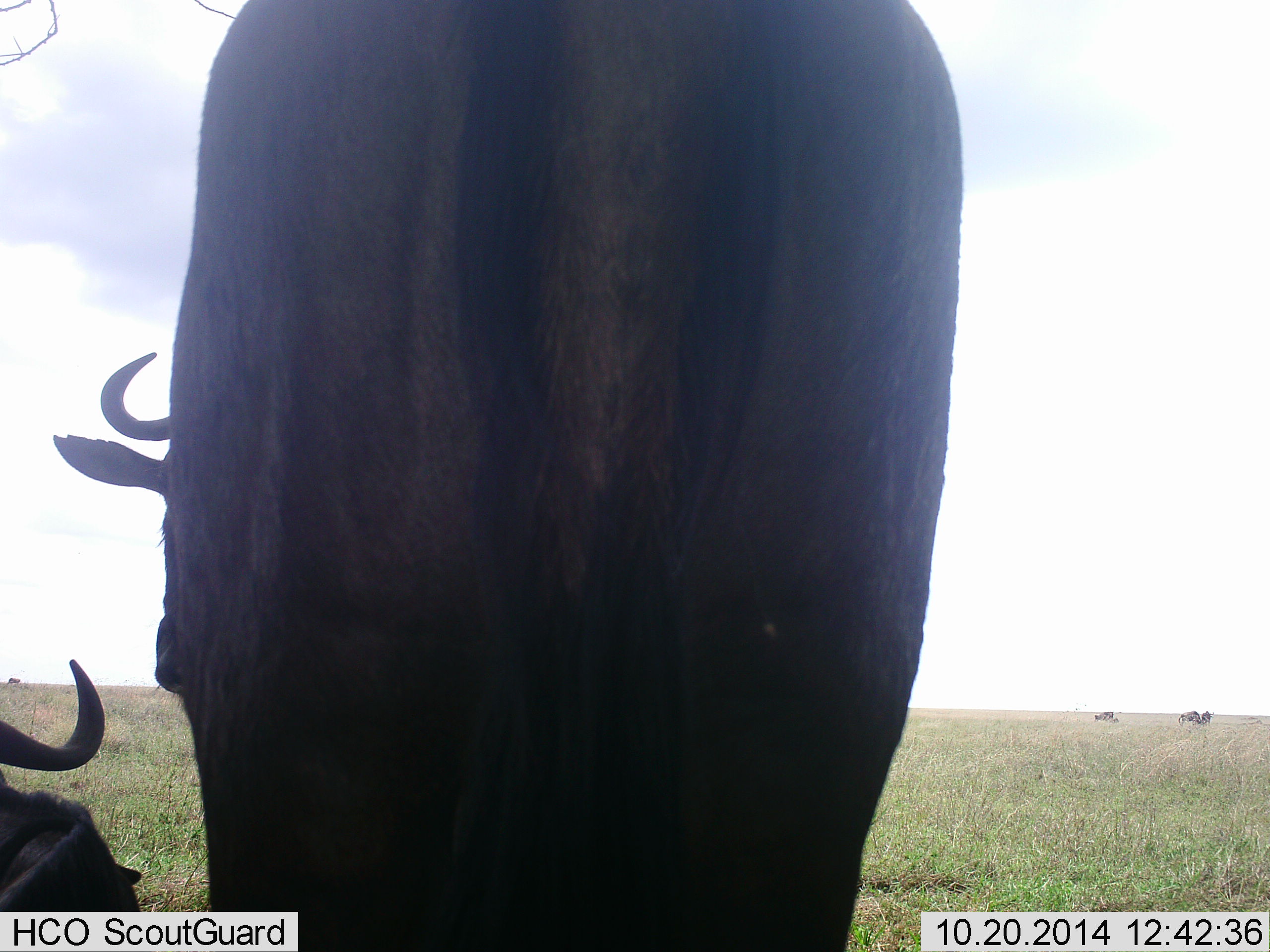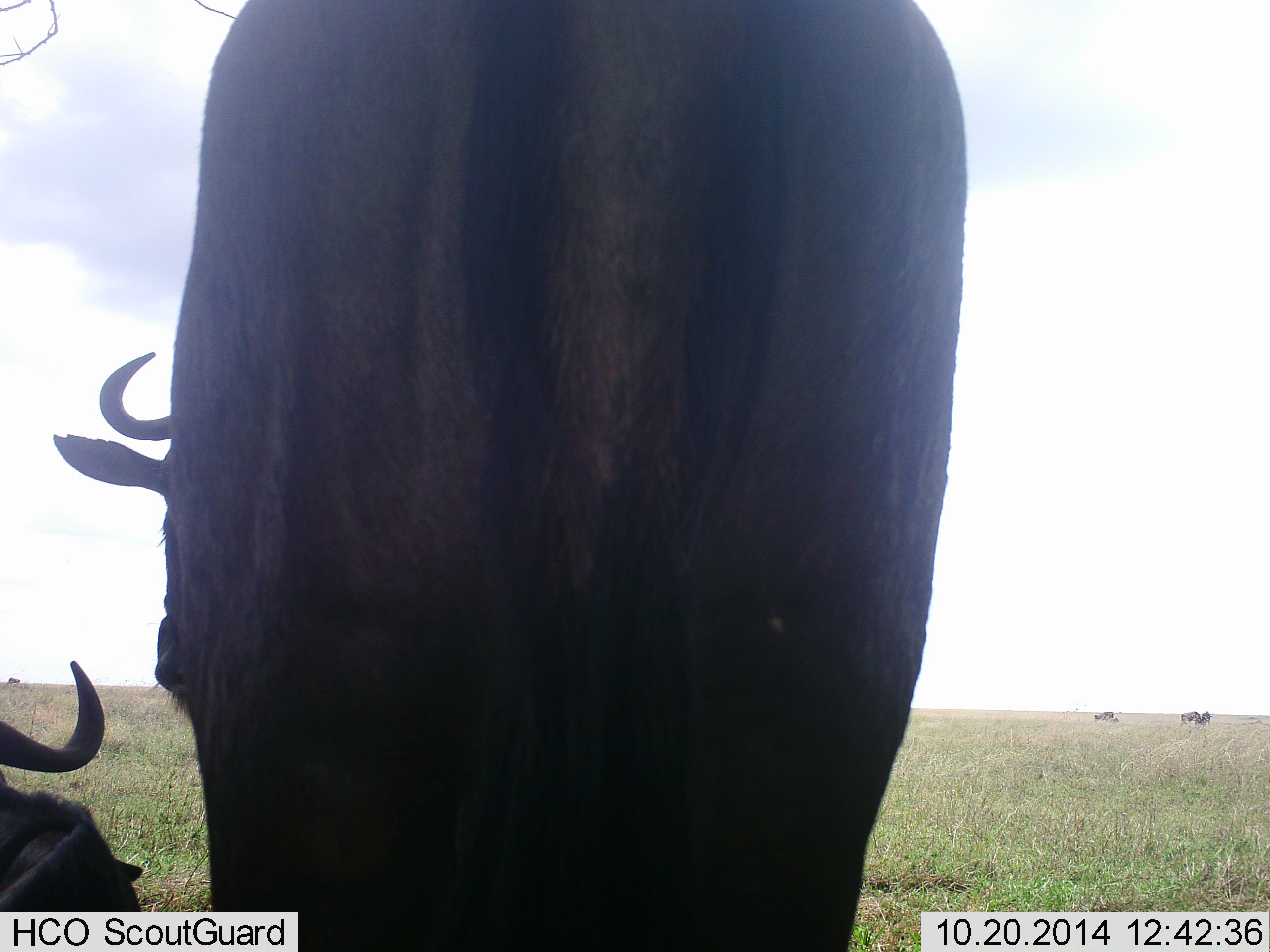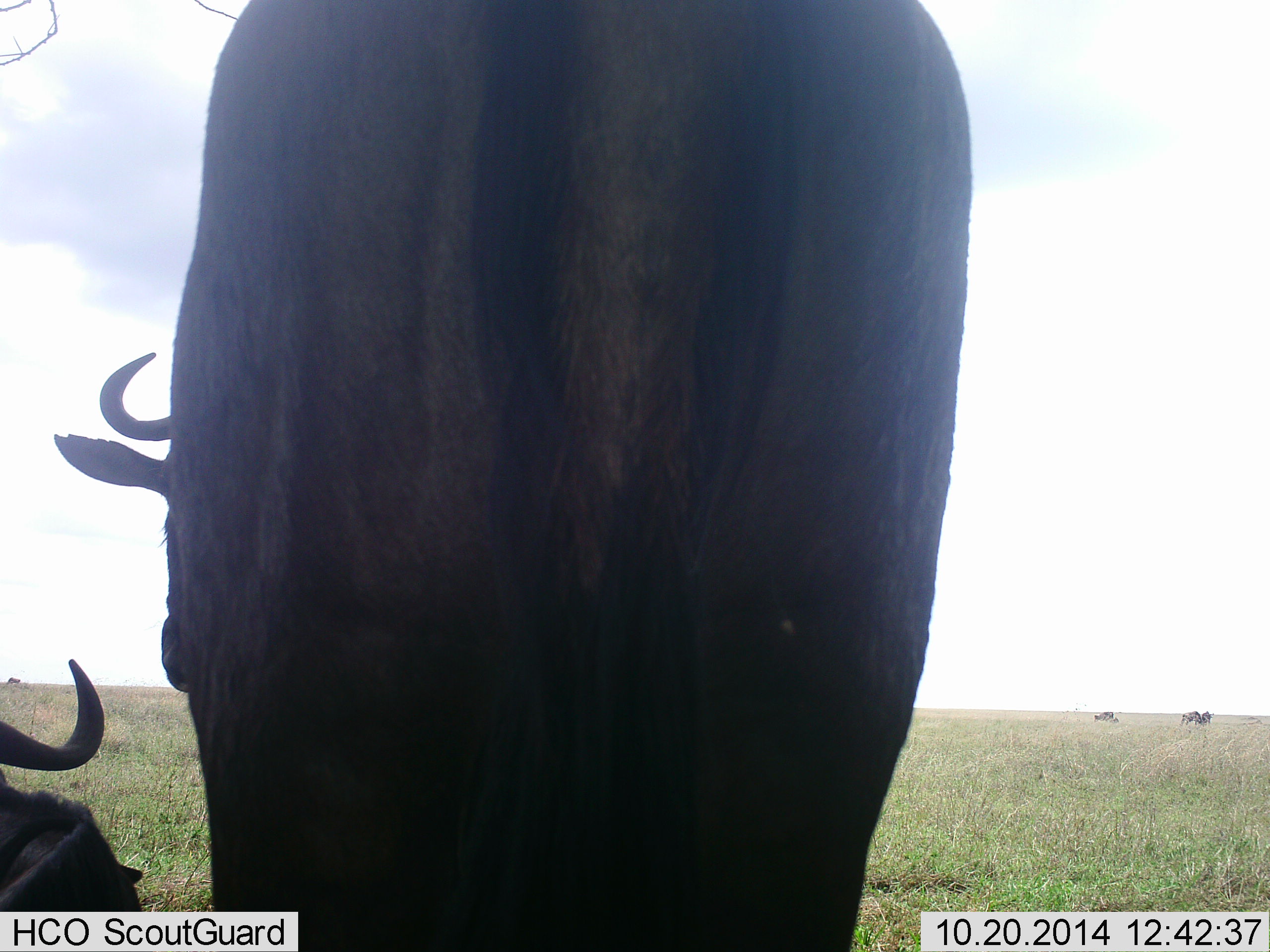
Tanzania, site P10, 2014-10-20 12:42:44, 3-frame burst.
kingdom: Animalia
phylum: Chordata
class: Mammalia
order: Artiodactyla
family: Bovidae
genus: Connochaetes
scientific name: Connochaetes taurinus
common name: blue wildebeest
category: wildebeest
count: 5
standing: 90%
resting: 90%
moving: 0%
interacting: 0%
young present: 0%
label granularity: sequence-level